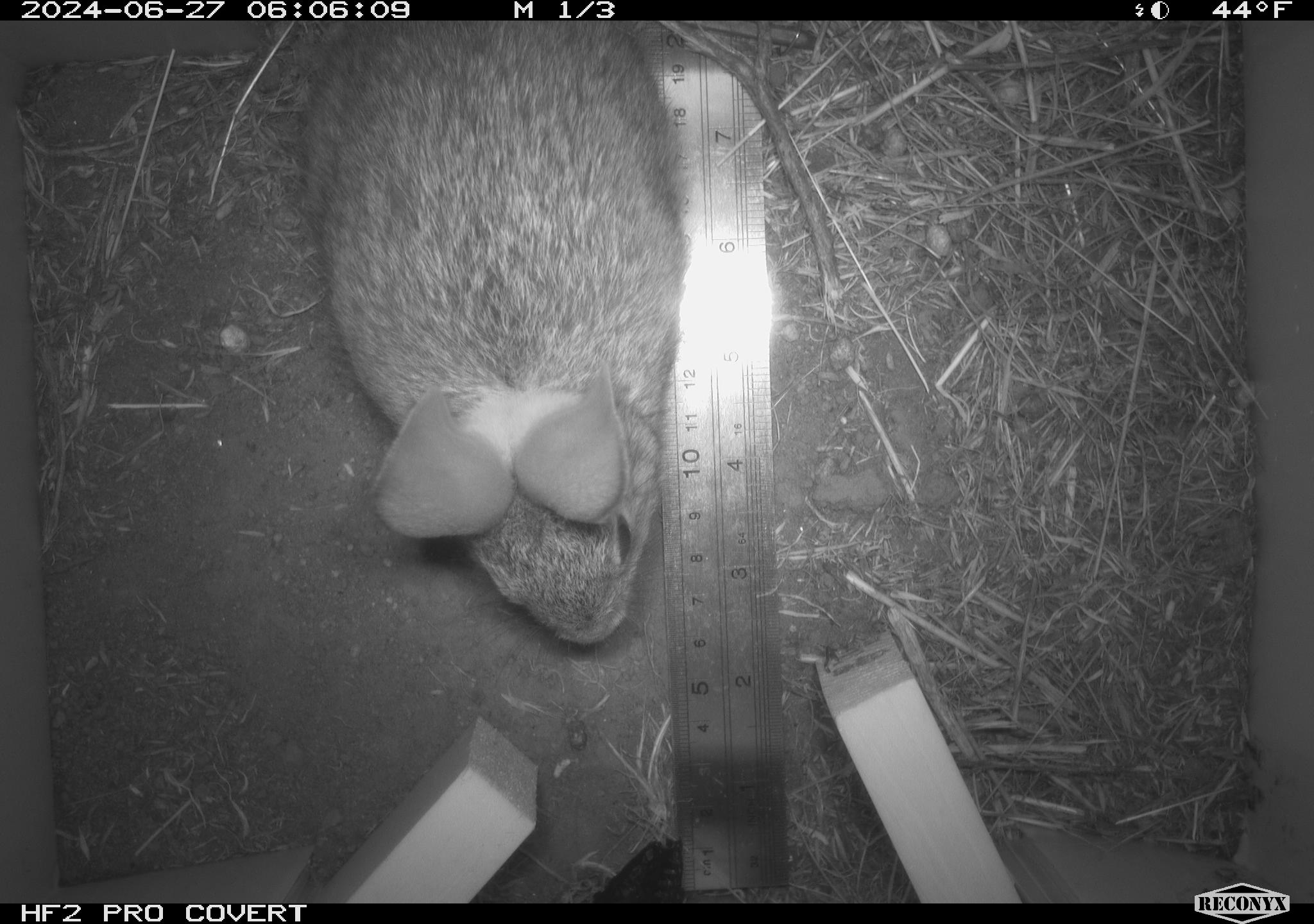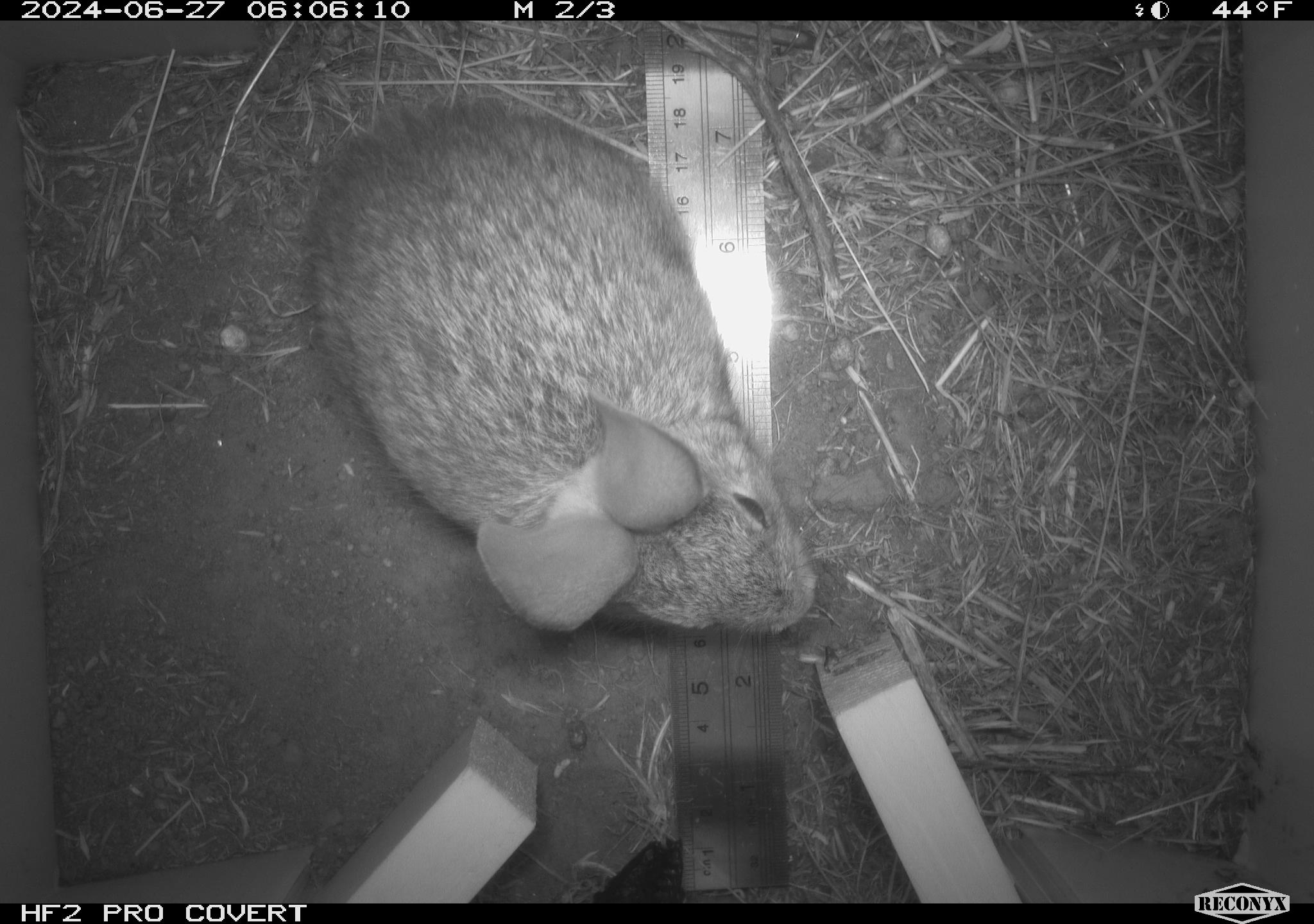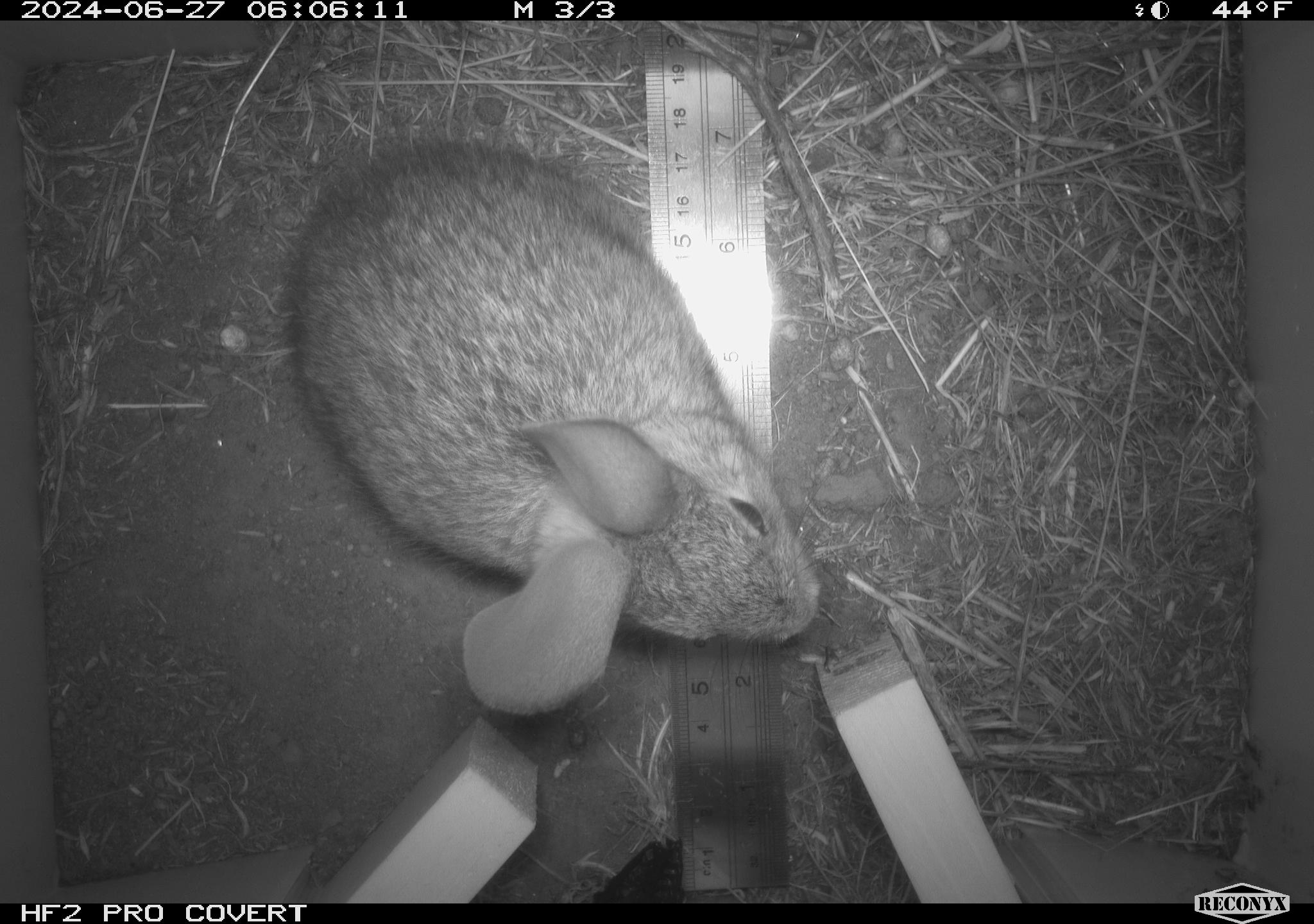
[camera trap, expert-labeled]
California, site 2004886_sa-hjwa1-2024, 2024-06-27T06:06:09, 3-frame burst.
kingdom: Animalia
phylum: Chordata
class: Mammalia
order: Lagomorpha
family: Leporidae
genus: Sylvilagus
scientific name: Sylvilagus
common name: cottontail rabbits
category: sylvilagus species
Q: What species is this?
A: Sylvilagus species (cottontail rabbits) (Sylvilagus).